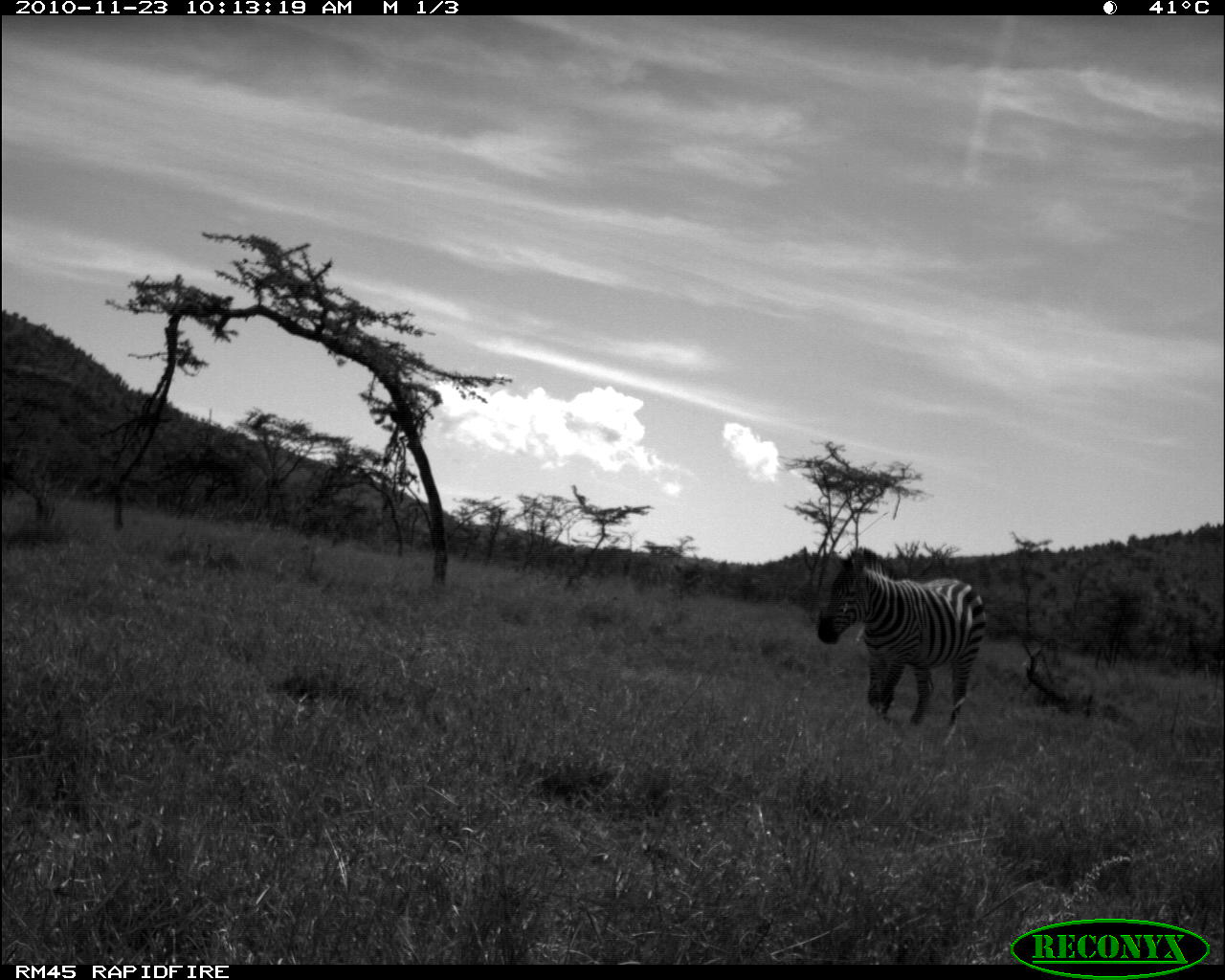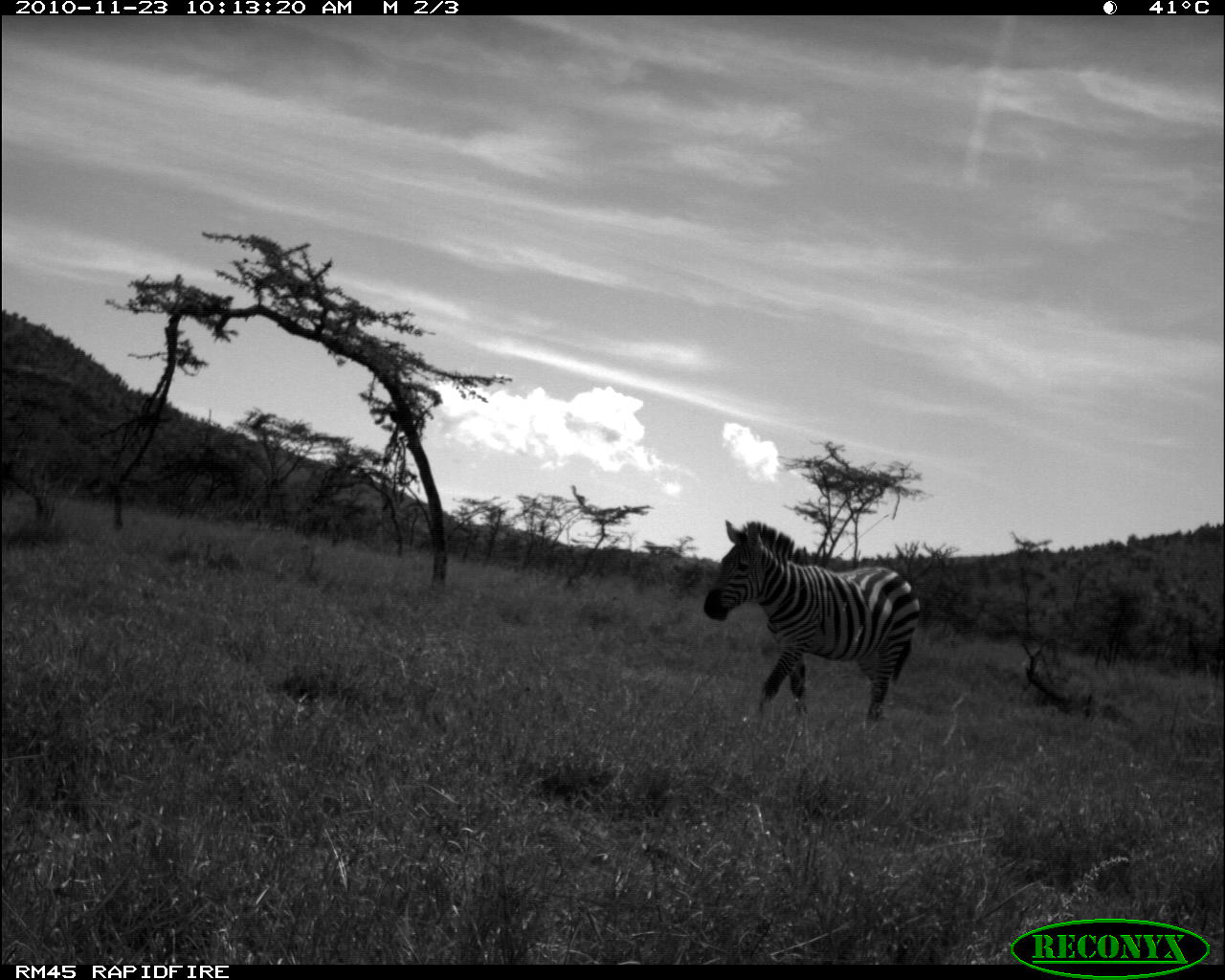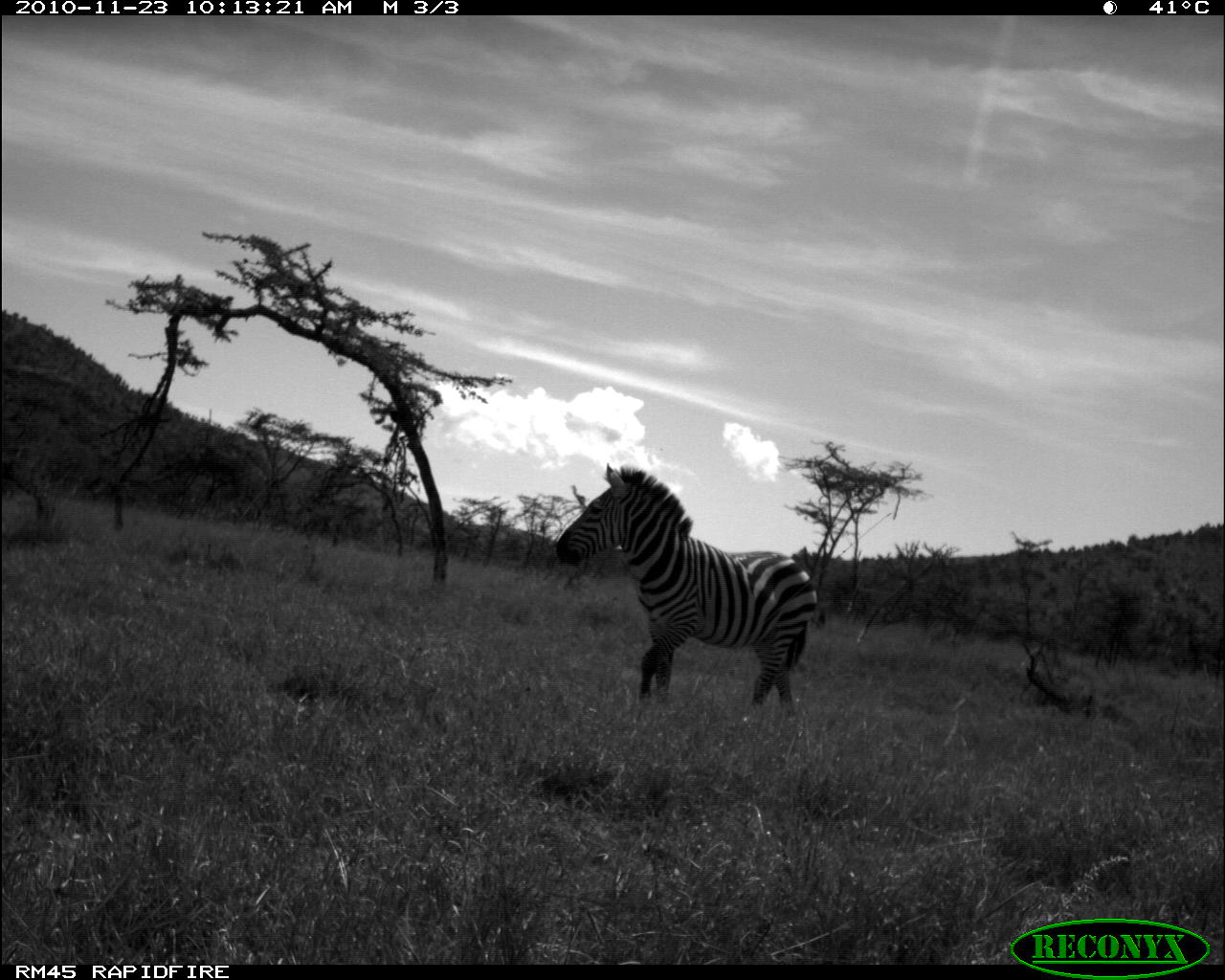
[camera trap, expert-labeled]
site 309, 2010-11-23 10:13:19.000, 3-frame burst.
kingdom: Animalia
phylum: Chordata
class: Mammalia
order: Perissodactyla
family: Equidae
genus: Equus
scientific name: Equus quagga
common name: plains zebra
Equus quagga (plains zebra), count 1.